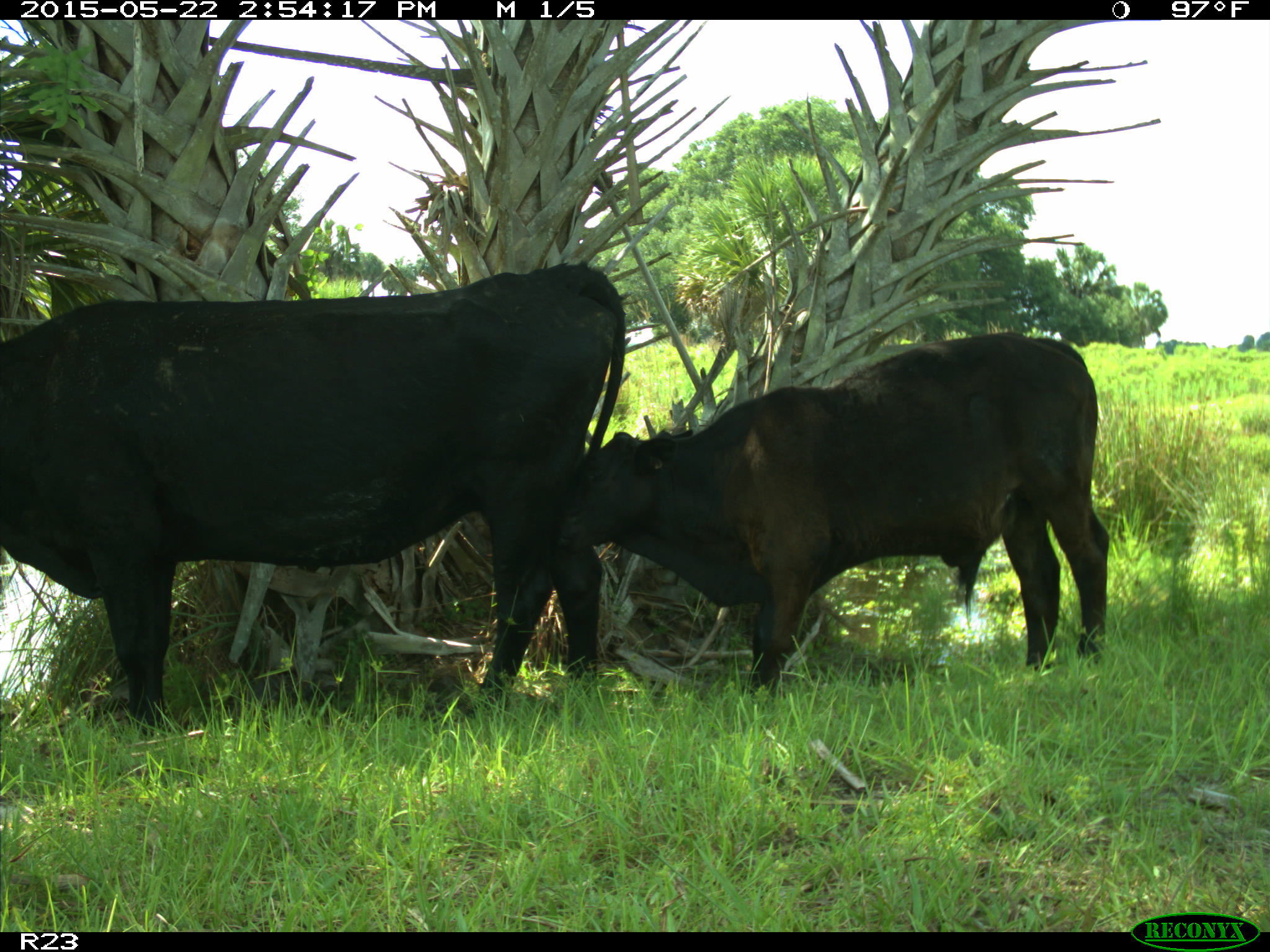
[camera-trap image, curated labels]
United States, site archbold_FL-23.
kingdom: Animalia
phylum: Chordata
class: Mammalia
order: Artiodactyla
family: Bovidae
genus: Bos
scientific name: Bos taurus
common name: domestic cow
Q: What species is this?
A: Bos taurus (domestic cow).